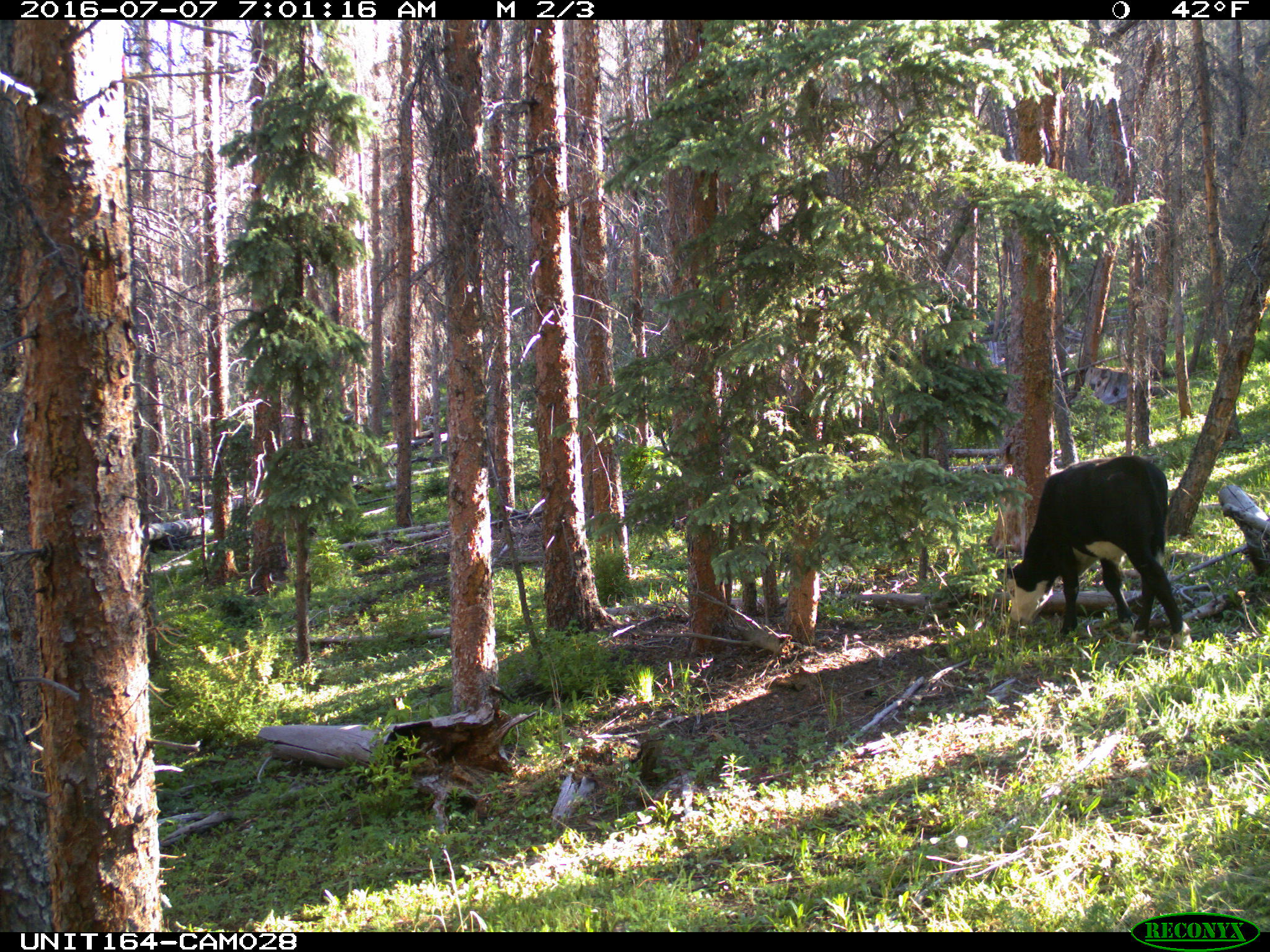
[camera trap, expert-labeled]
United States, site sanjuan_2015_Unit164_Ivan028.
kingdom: Animalia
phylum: Chordata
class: Mammalia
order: Artiodactyla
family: Bovidae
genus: Bos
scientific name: Bos taurus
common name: domestic cow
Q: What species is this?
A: Bos taurus (domestic cow).